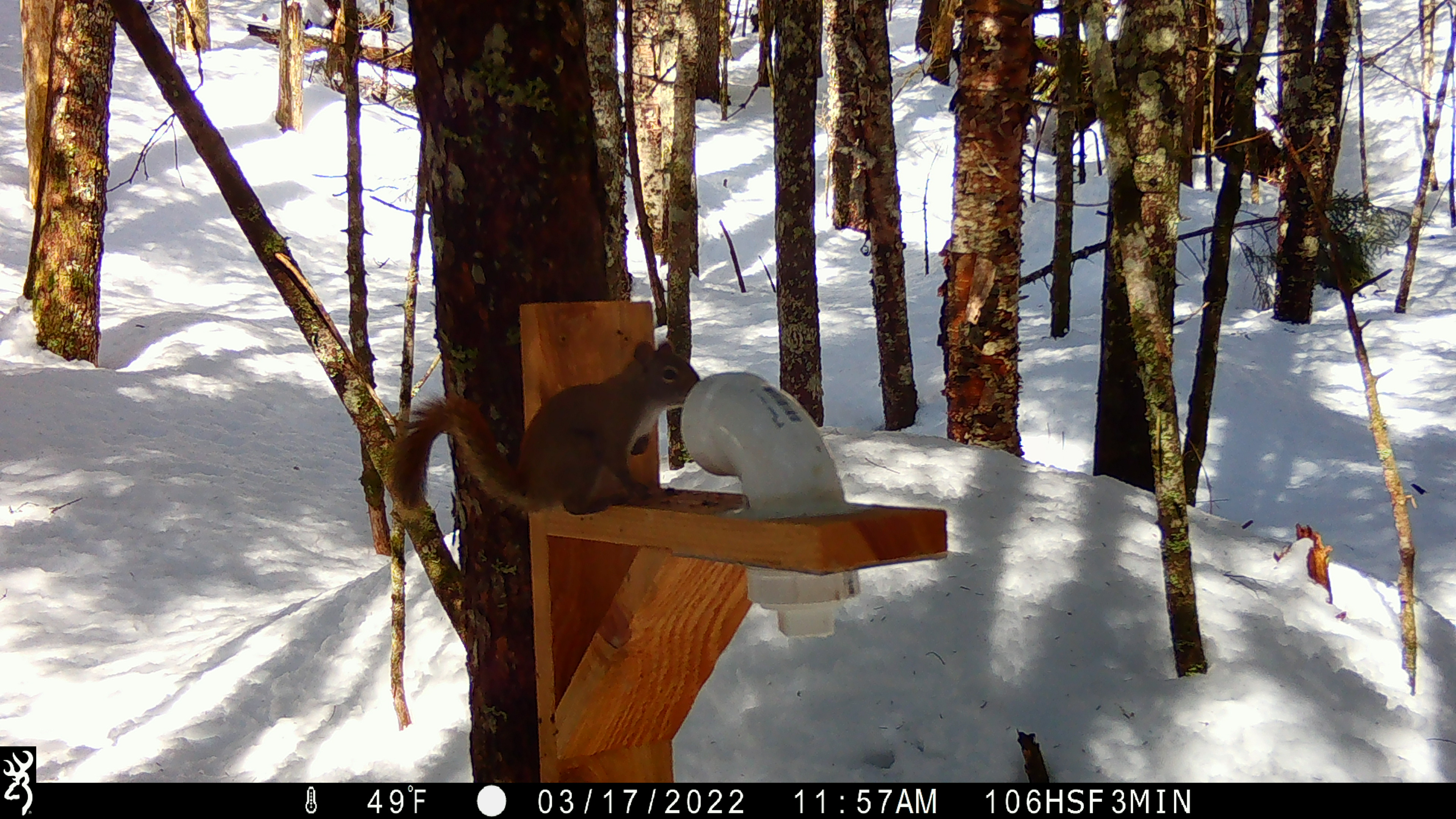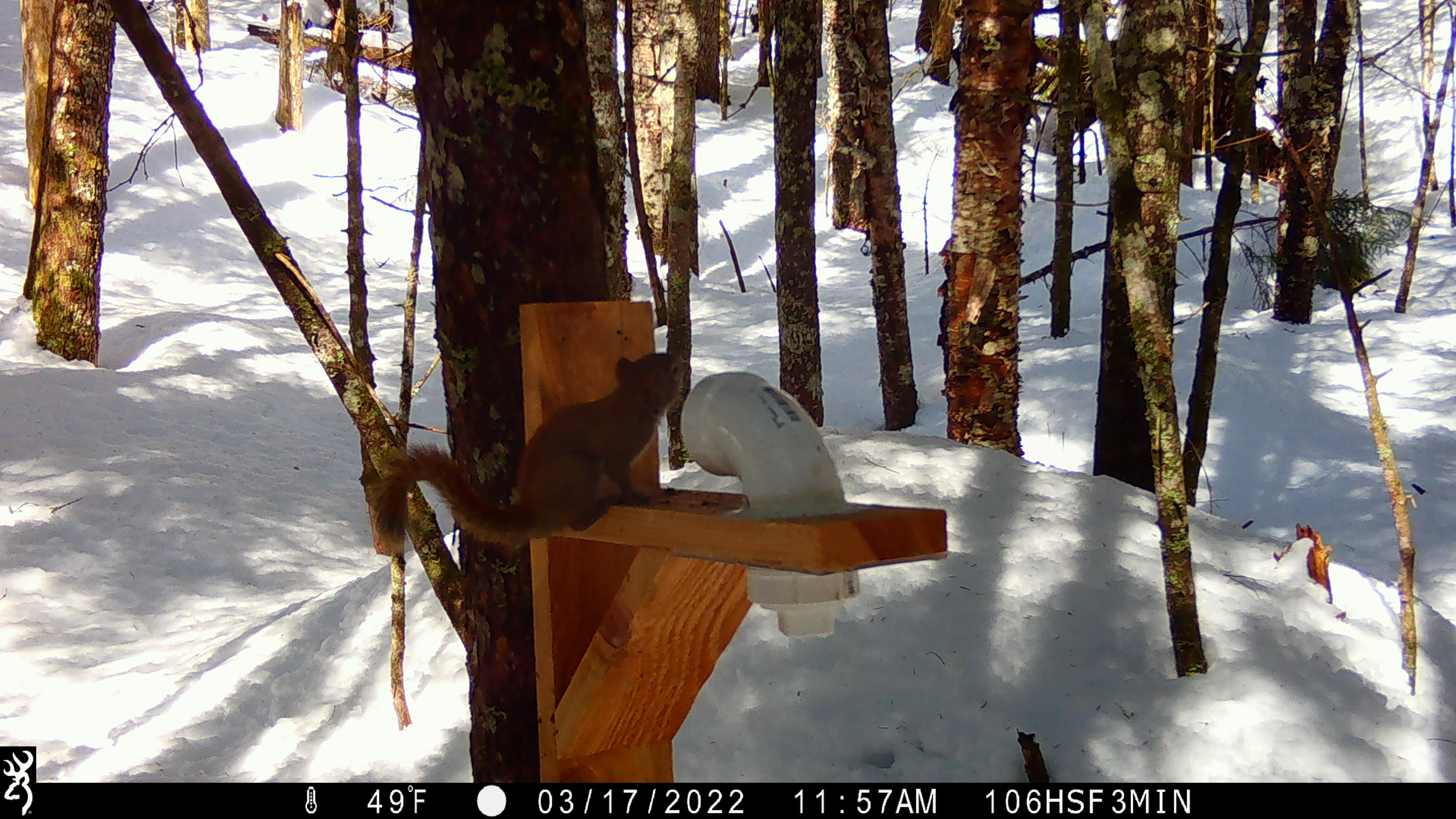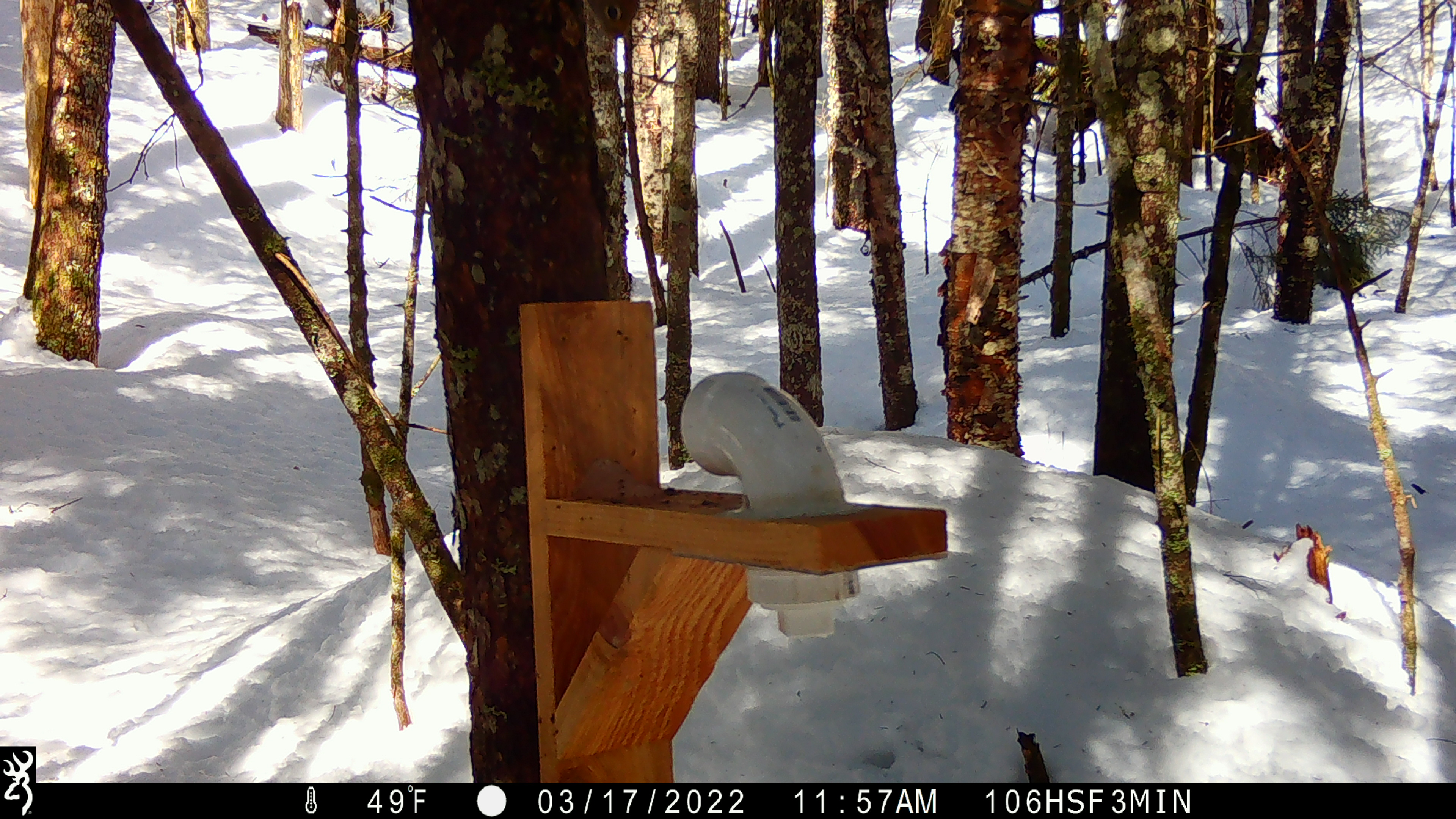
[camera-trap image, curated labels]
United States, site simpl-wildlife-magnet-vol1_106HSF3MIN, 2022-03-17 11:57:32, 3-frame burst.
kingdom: Animalia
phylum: Chordata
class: Mammalia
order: Rodentia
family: Sciuridae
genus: Tamiasciurus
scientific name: Tamiasciurus hudsonicus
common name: red squirrel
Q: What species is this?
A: Red squirrel (Tamiasciurus hudsonicus).